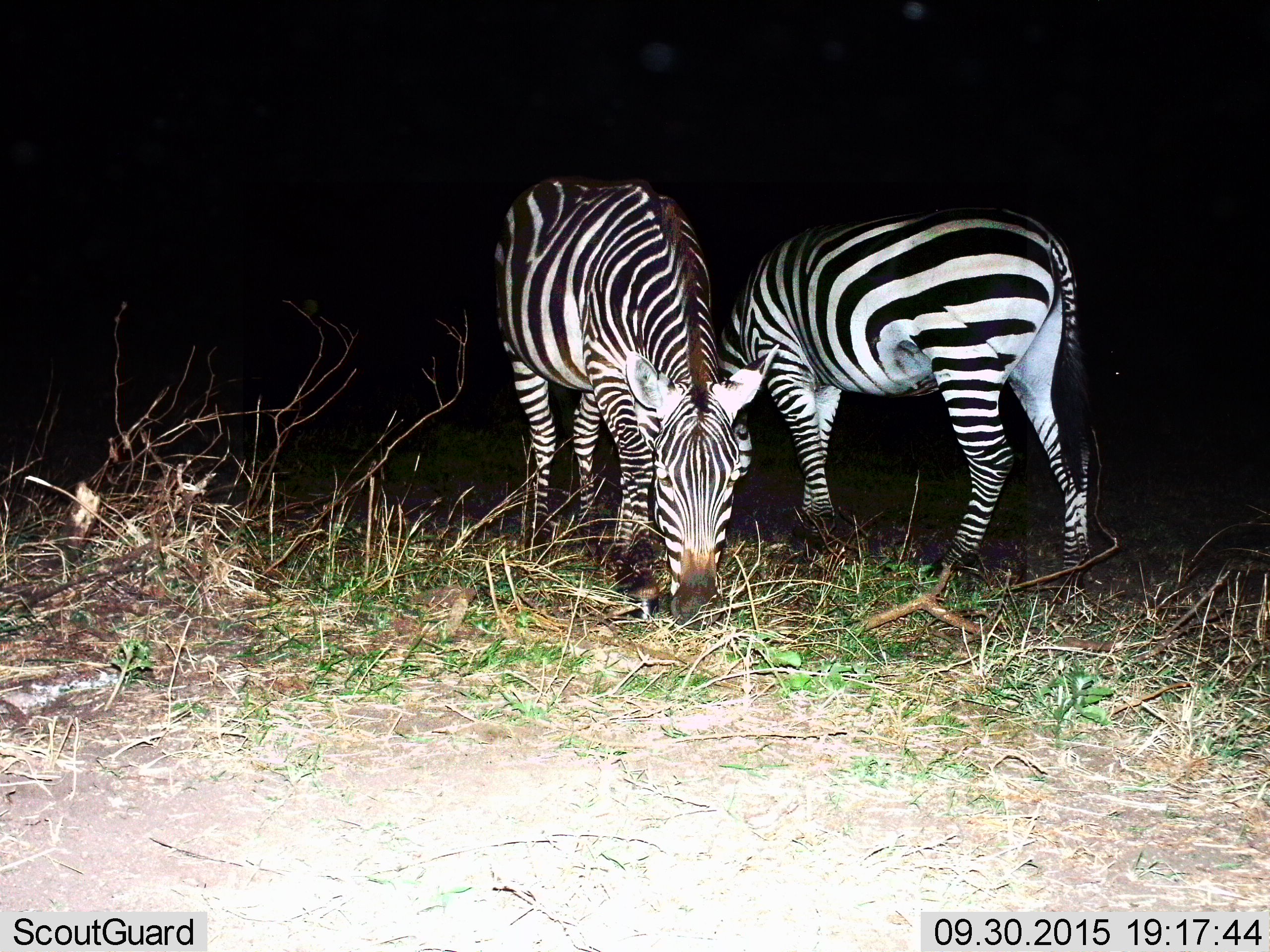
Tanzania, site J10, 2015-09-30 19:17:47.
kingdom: Animalia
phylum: Chordata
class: Mammalia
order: Perissodactyla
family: Equidae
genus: Equus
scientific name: Equus quagga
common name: plains zebra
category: zebra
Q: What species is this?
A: Zebra (plains zebra) (Equus quagga).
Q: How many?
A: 2.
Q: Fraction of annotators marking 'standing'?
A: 20%.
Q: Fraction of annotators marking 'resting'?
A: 0%.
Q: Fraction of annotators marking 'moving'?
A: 0%.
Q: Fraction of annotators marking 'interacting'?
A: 0%.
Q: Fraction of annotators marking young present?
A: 0%.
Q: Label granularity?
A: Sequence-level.